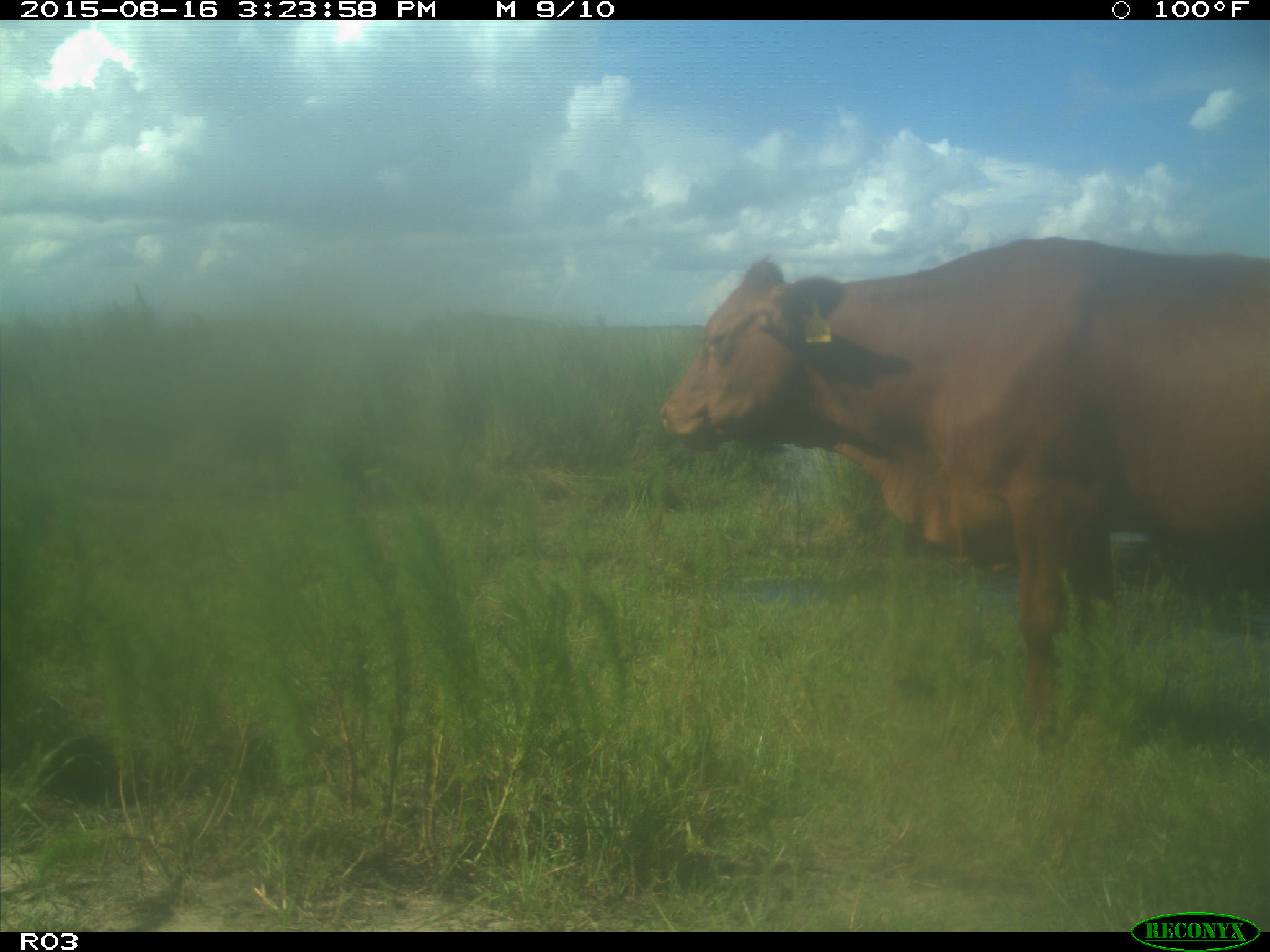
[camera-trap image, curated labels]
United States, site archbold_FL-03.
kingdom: Animalia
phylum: Chordata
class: Mammalia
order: Artiodactyla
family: Bovidae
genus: Bos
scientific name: Bos taurus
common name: domestic cow